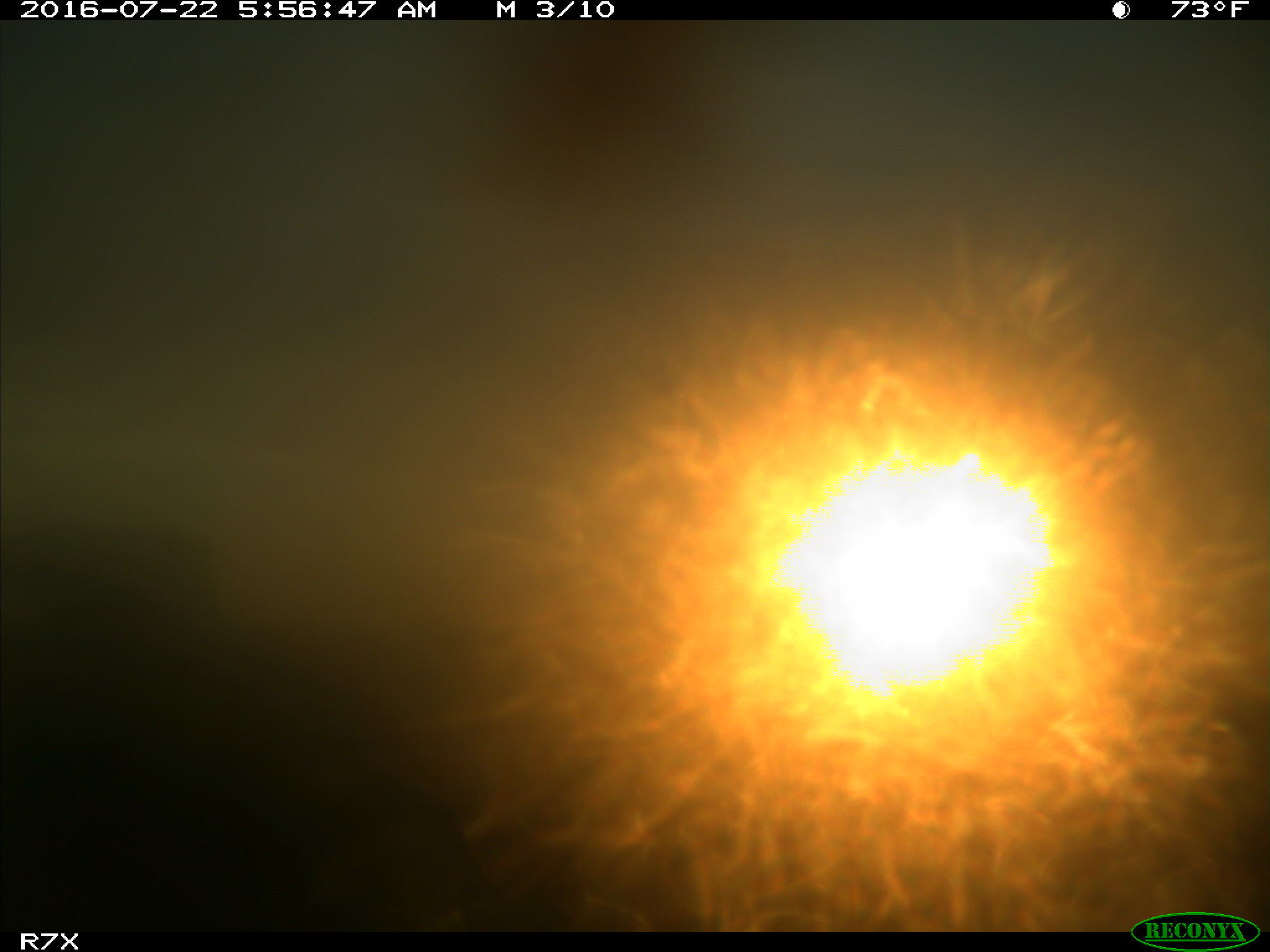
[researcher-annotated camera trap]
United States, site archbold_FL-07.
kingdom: Animalia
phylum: Chordata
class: Mammalia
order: Artiodactyla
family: Bovidae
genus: Bos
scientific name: Bos taurus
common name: domestic cow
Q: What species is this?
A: Bos taurus (domestic cow).